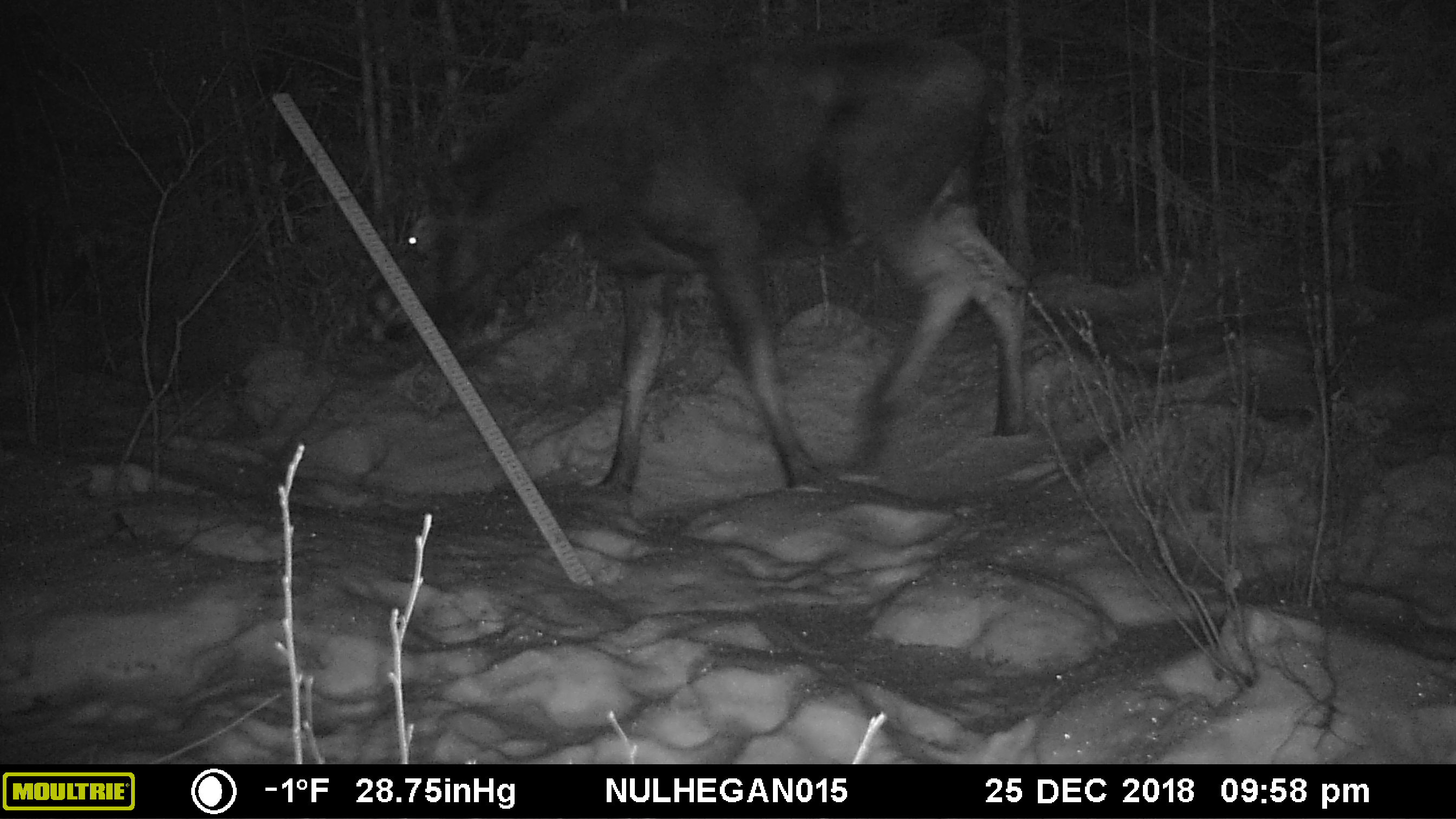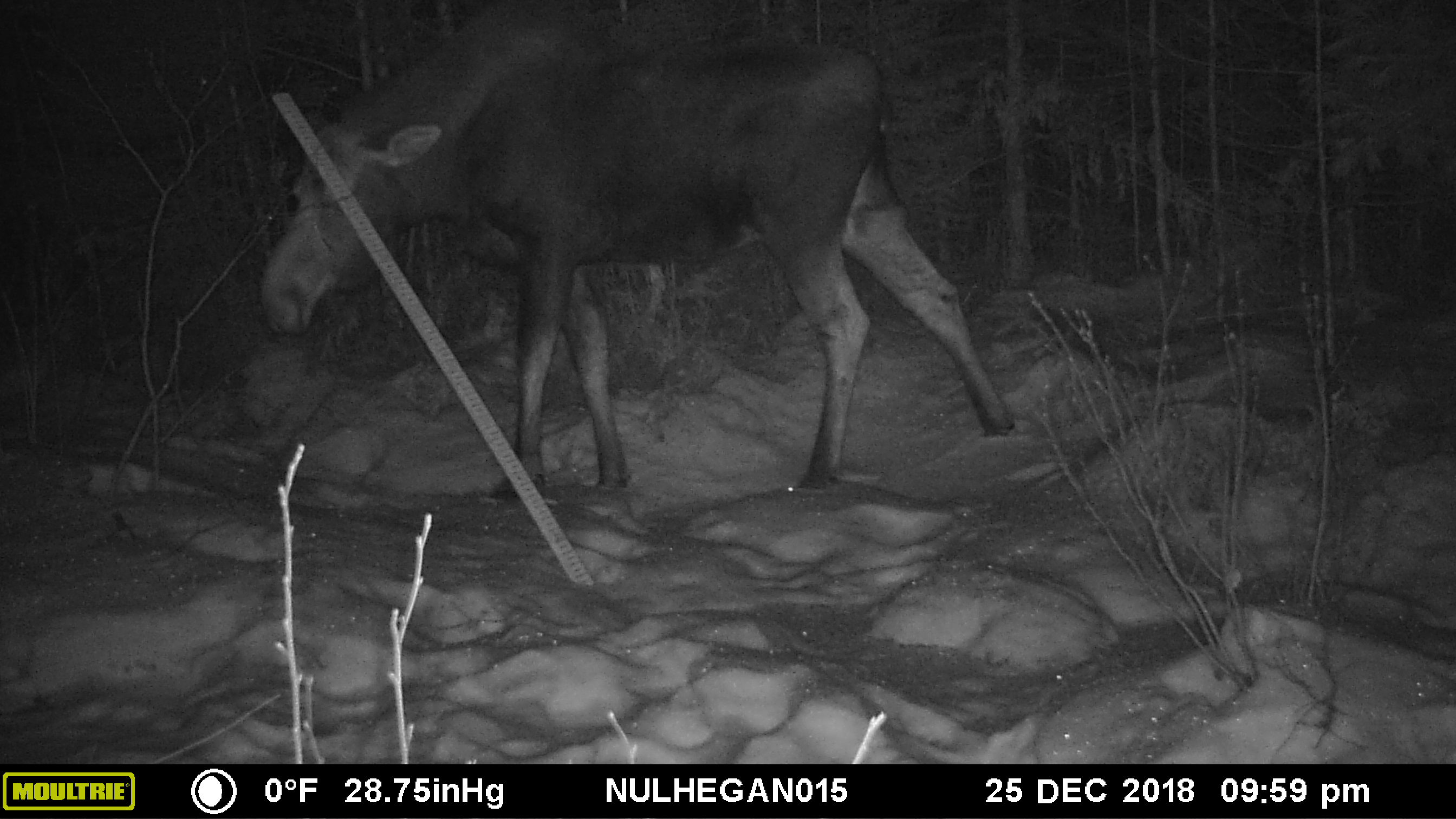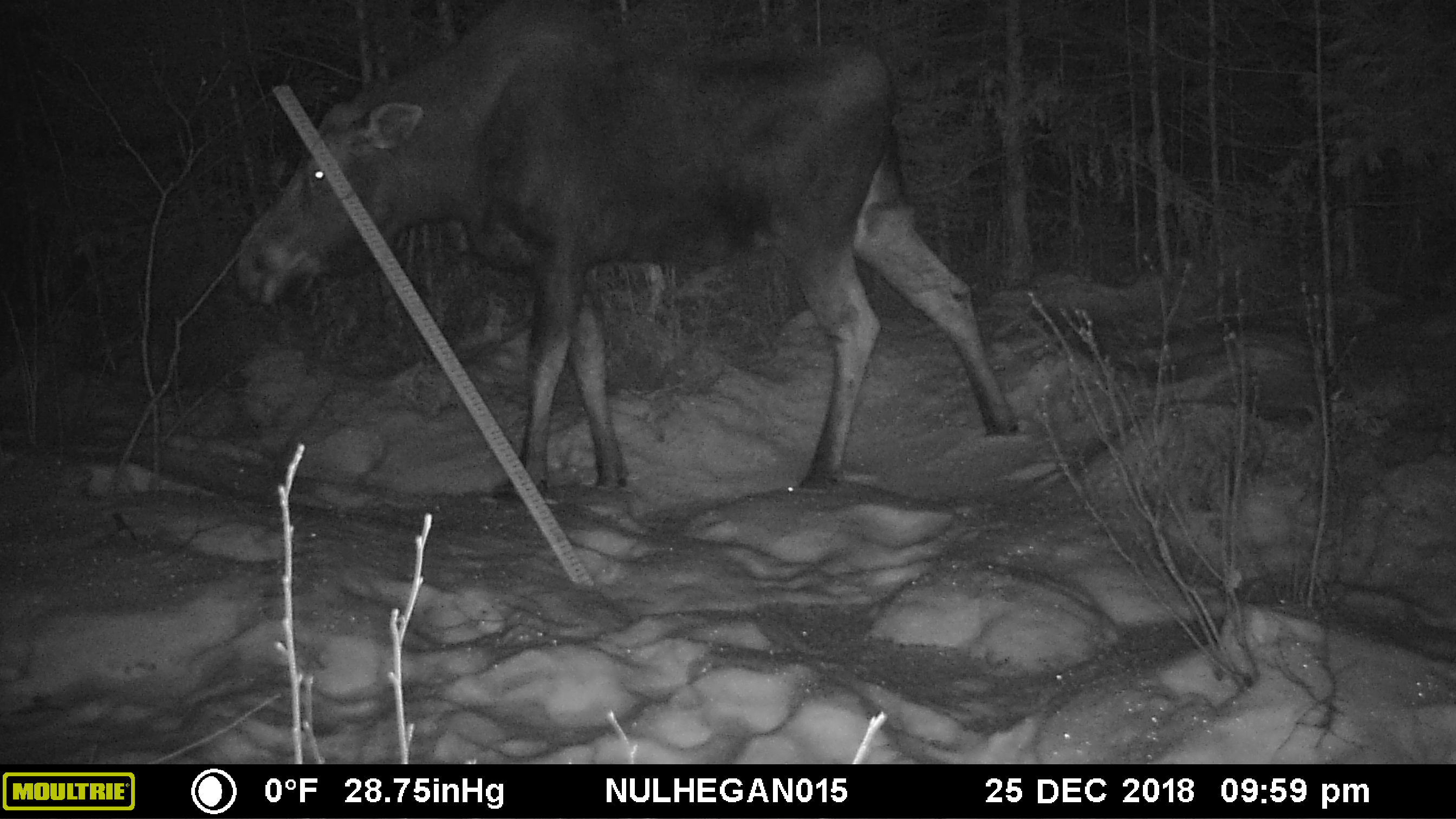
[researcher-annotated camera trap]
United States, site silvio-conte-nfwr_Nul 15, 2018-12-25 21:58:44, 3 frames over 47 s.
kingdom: Animalia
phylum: Chordata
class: Mammalia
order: Artiodactyla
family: Cervidae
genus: Alces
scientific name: Alces alces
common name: moose